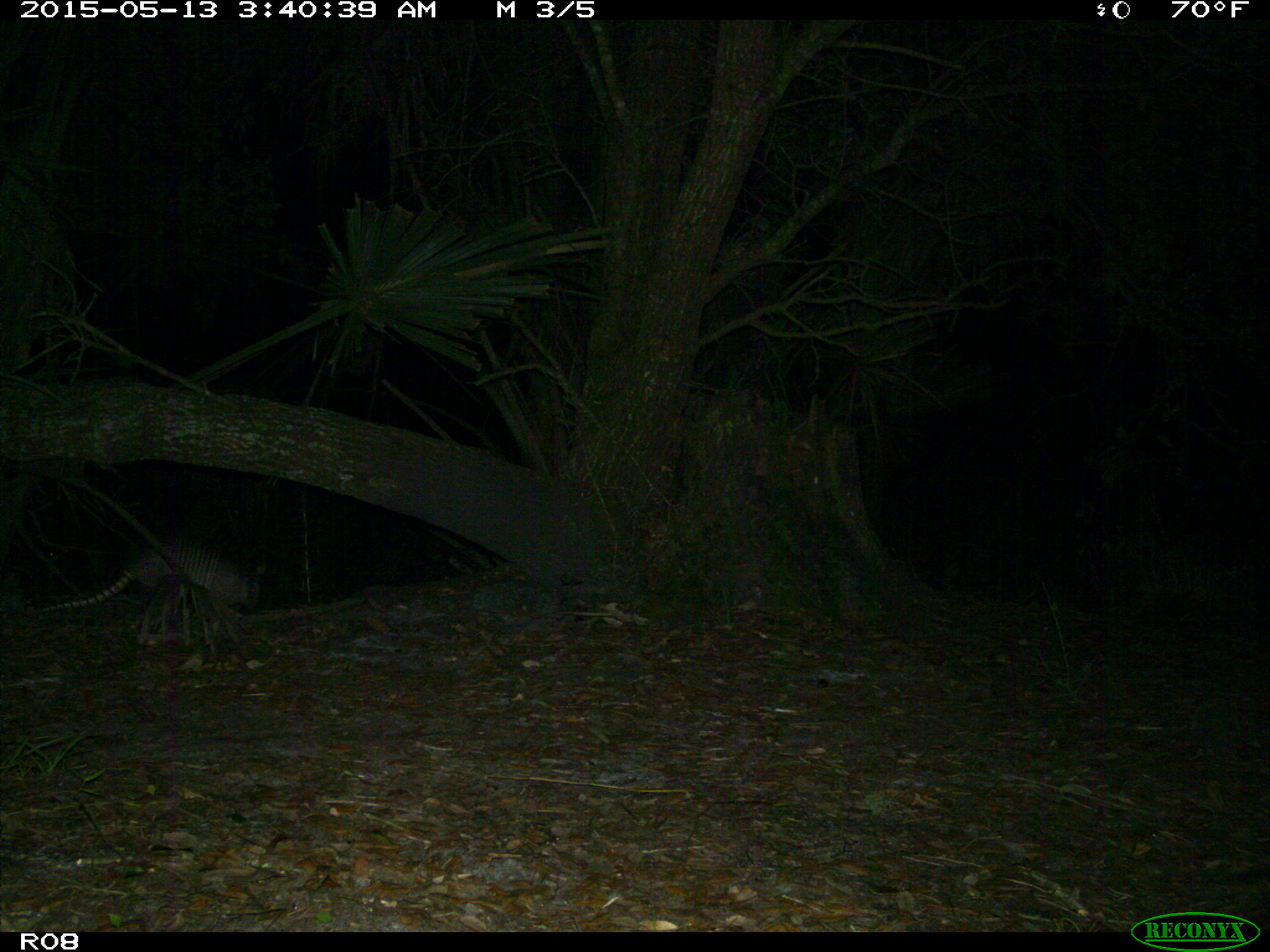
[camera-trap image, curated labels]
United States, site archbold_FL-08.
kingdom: Animalia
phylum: Chordata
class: Mammalia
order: Cingulata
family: Dasypodidae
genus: Dasypus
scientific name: Dasypus novemcinctus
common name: nine-banded armadillo